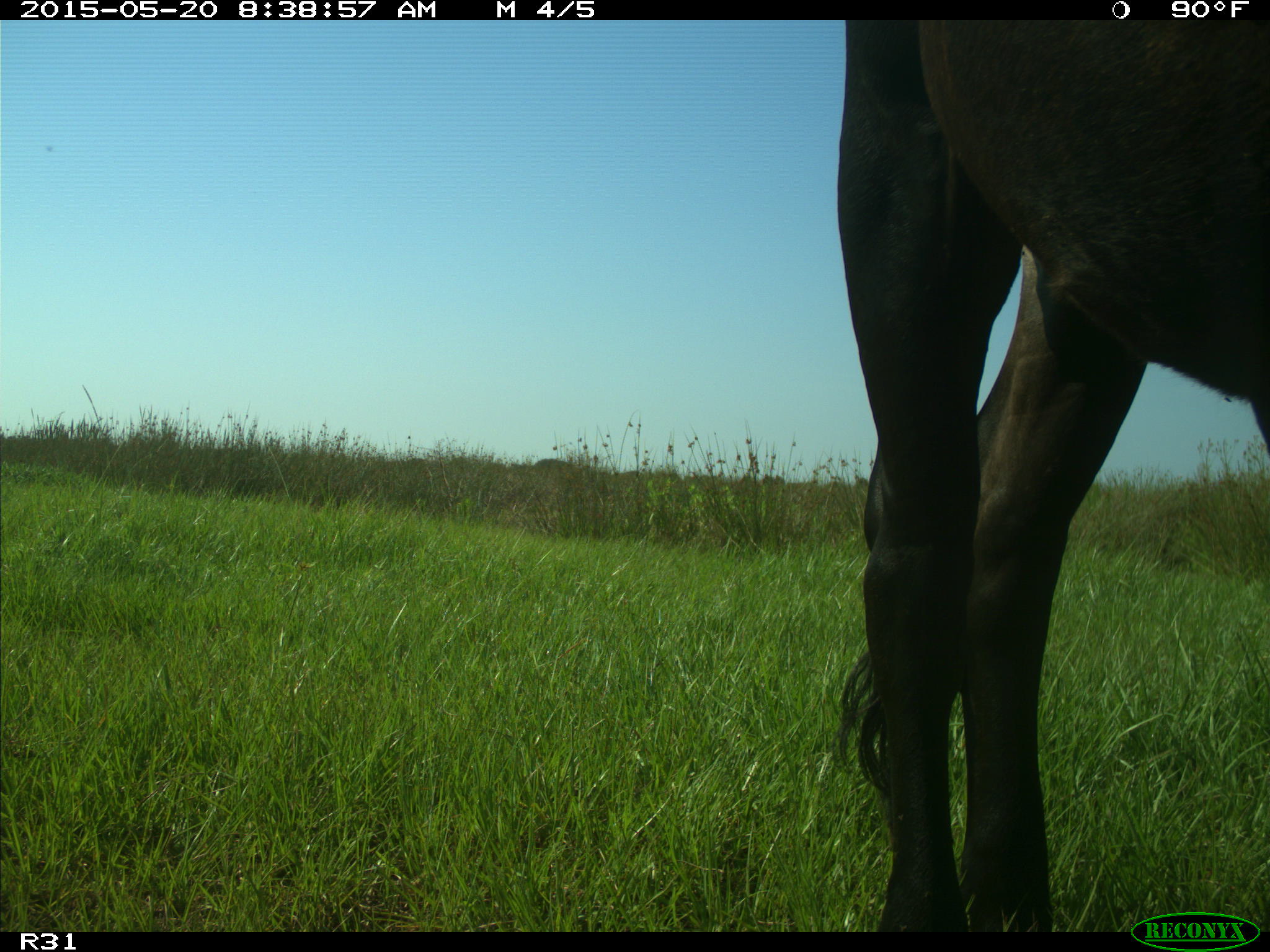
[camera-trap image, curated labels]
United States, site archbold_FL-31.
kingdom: Animalia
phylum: Chordata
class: Mammalia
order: Artiodactyla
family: Bovidae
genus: Bos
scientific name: Bos taurus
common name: domestic cow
Bos taurus (domestic cow).